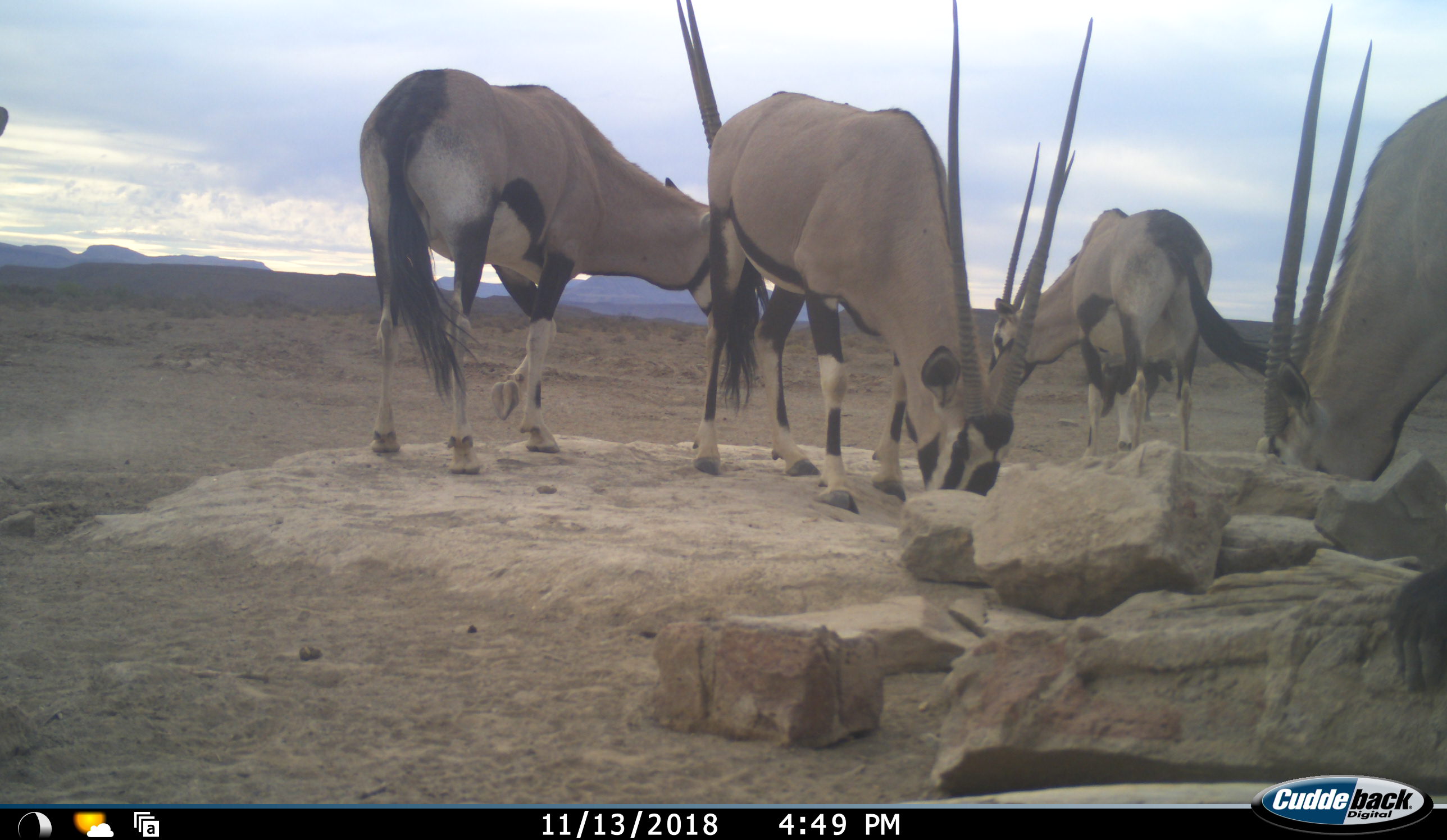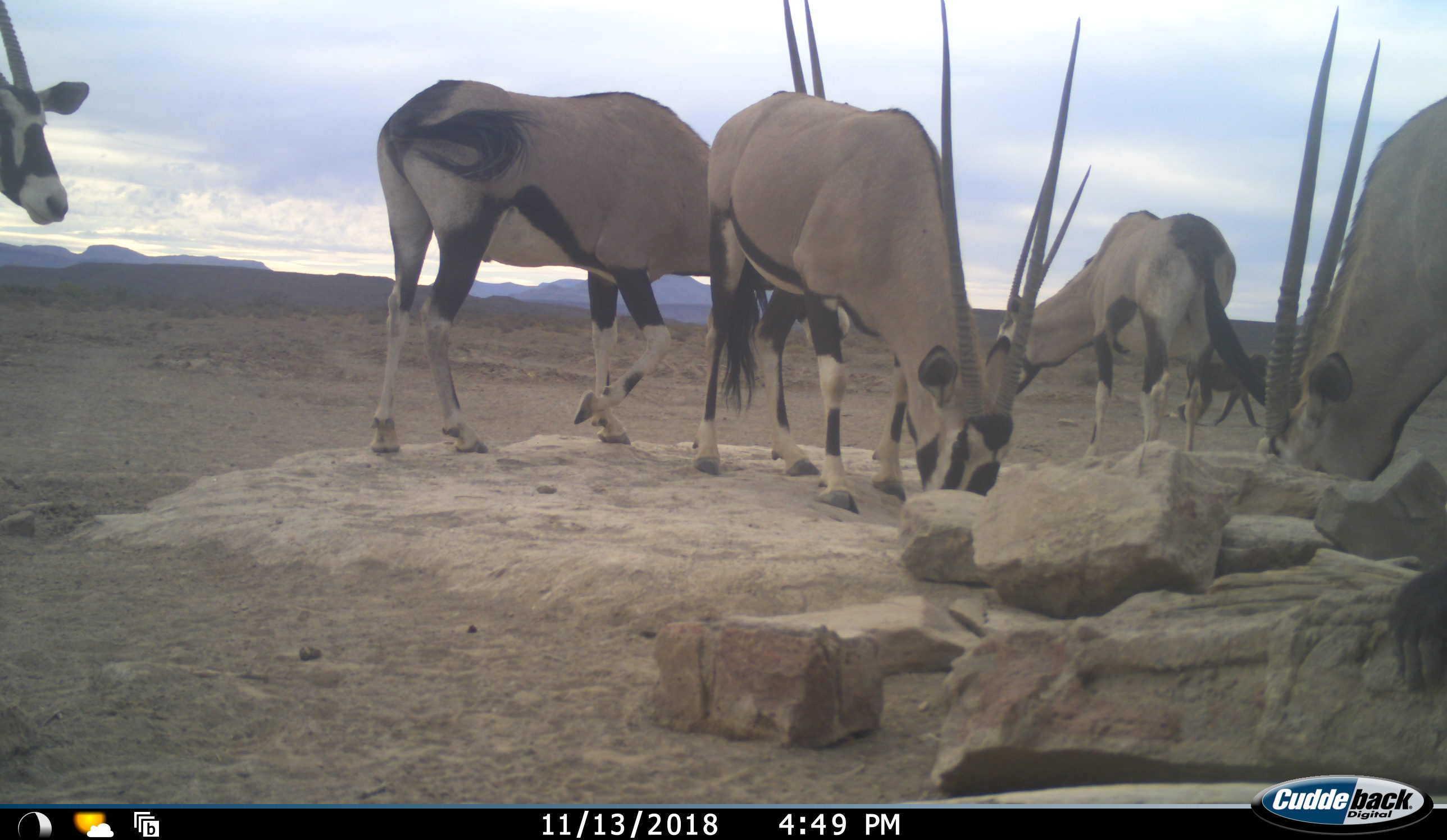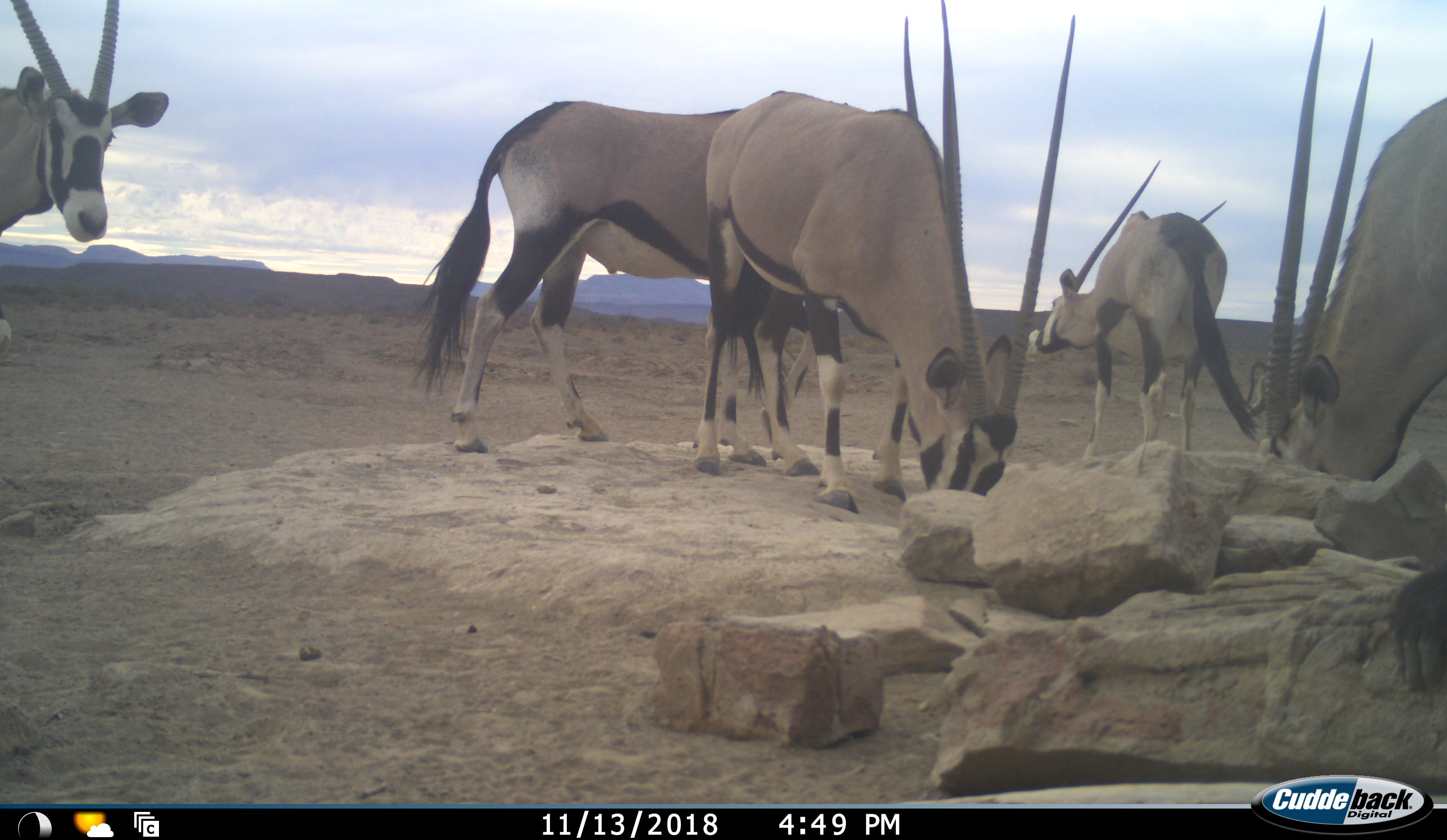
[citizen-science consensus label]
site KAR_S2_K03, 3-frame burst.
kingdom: Animalia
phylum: Chordata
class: Mammalia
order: Artiodactyla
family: Bovidae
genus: Oryx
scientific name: Oryx gazella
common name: gemsbok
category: oryx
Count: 5.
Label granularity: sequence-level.